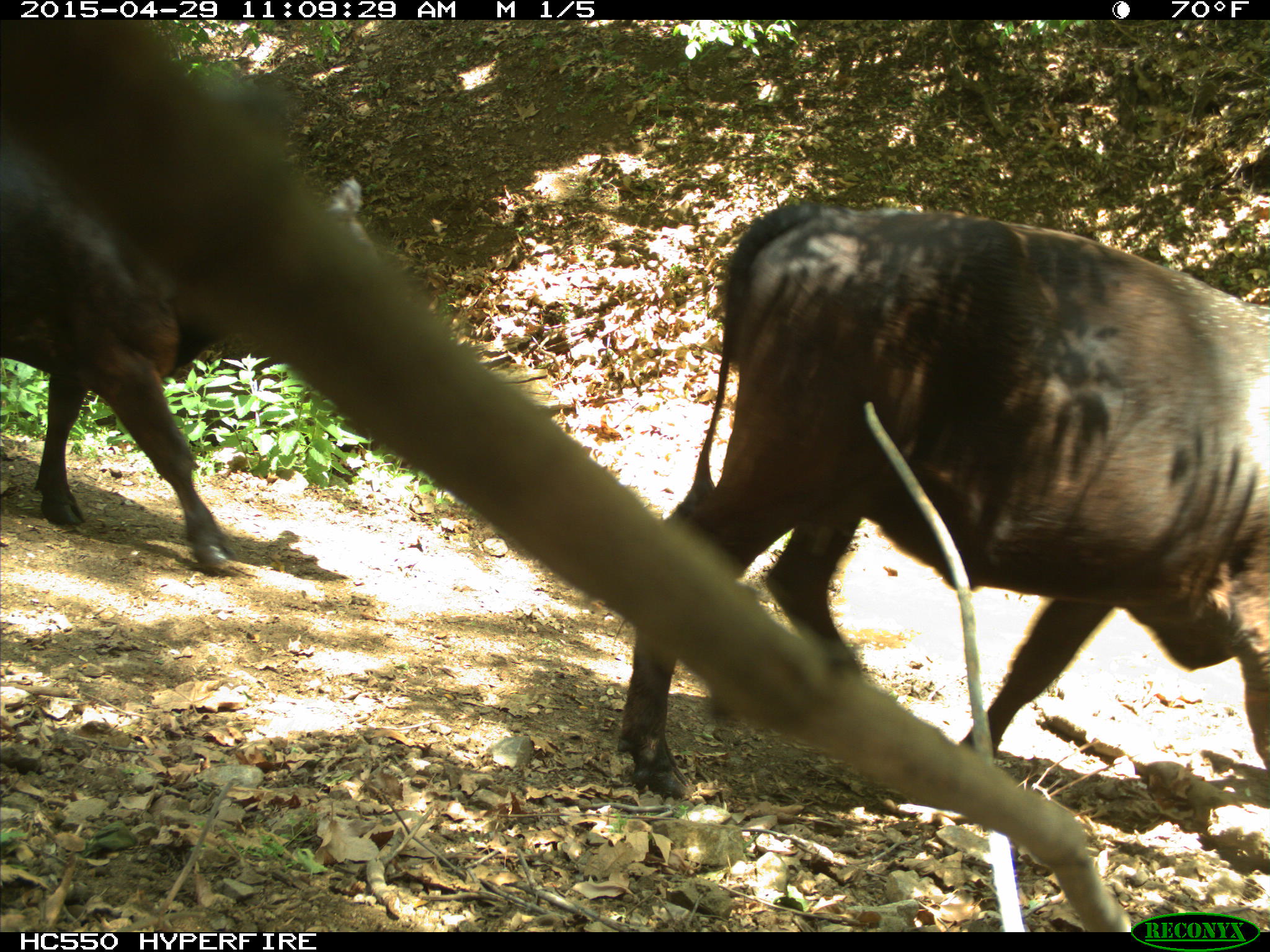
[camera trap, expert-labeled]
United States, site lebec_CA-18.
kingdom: Animalia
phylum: Chordata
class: Mammalia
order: Artiodactyla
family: Bovidae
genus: Bos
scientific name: Bos taurus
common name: domestic cow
Bos taurus (domestic cow).